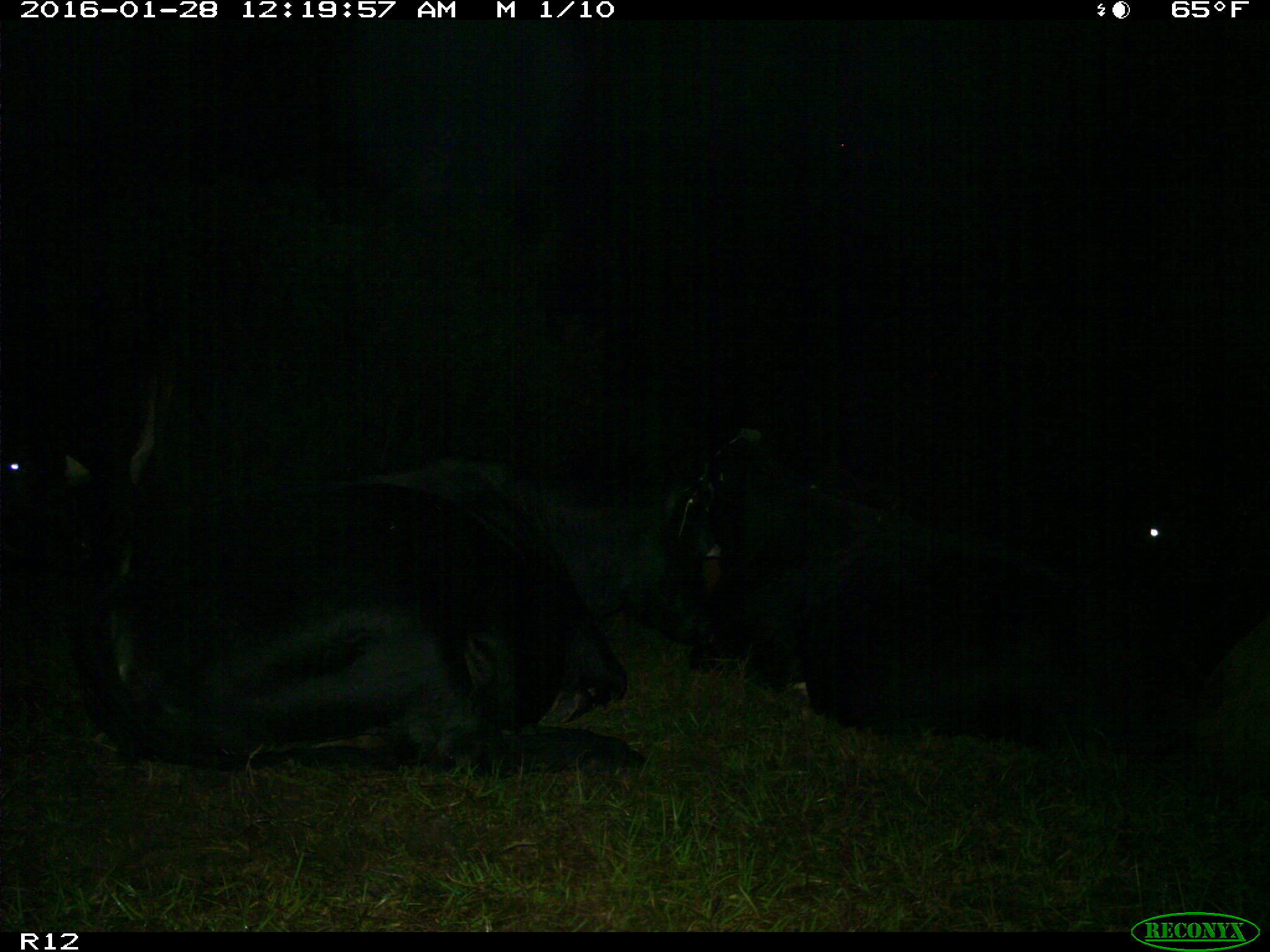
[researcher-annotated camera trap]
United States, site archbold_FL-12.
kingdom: Animalia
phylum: Chordata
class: Mammalia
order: Artiodactyla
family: Bovidae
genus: Bos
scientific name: Bos taurus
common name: domestic cow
Bos taurus (domestic cow).